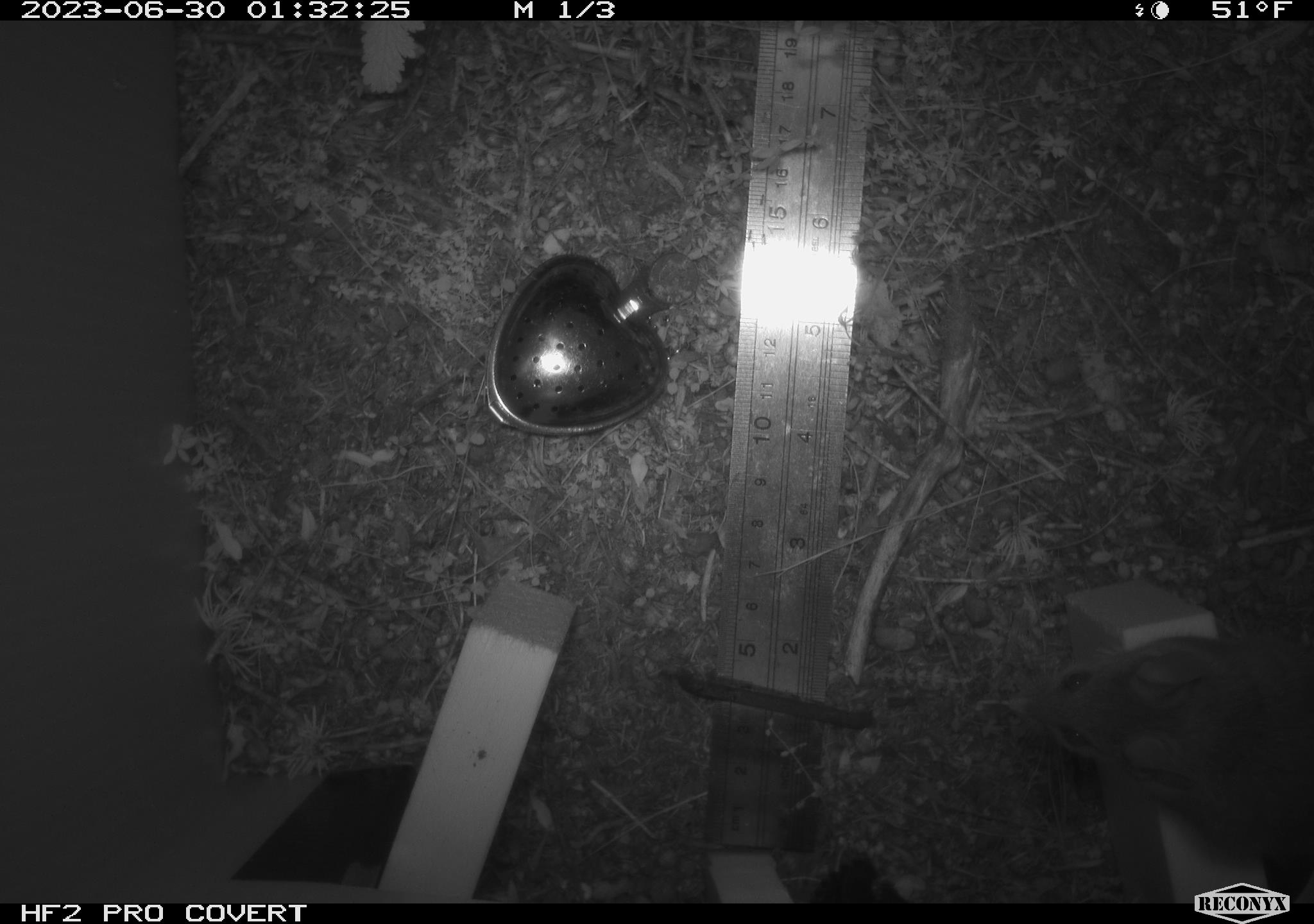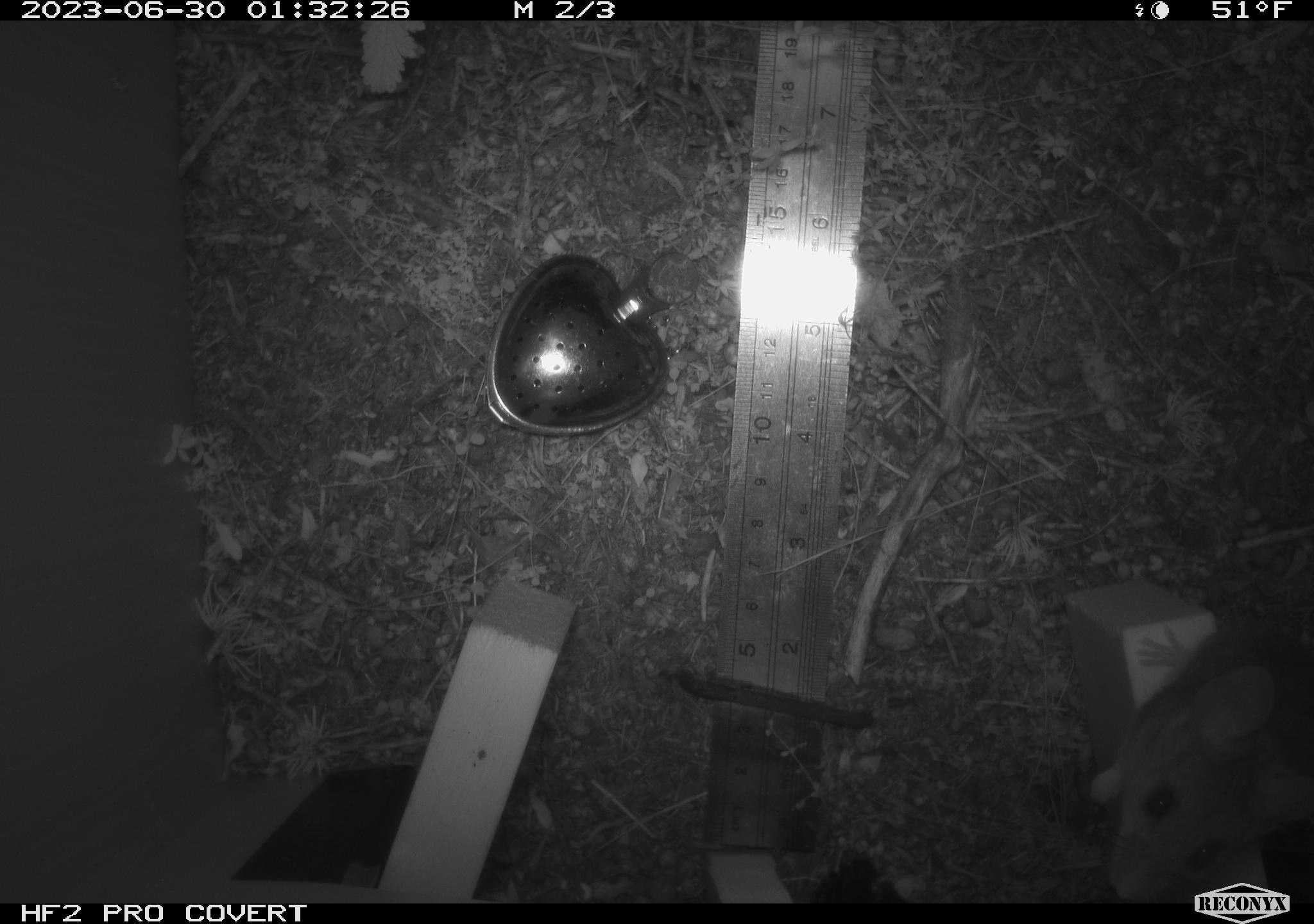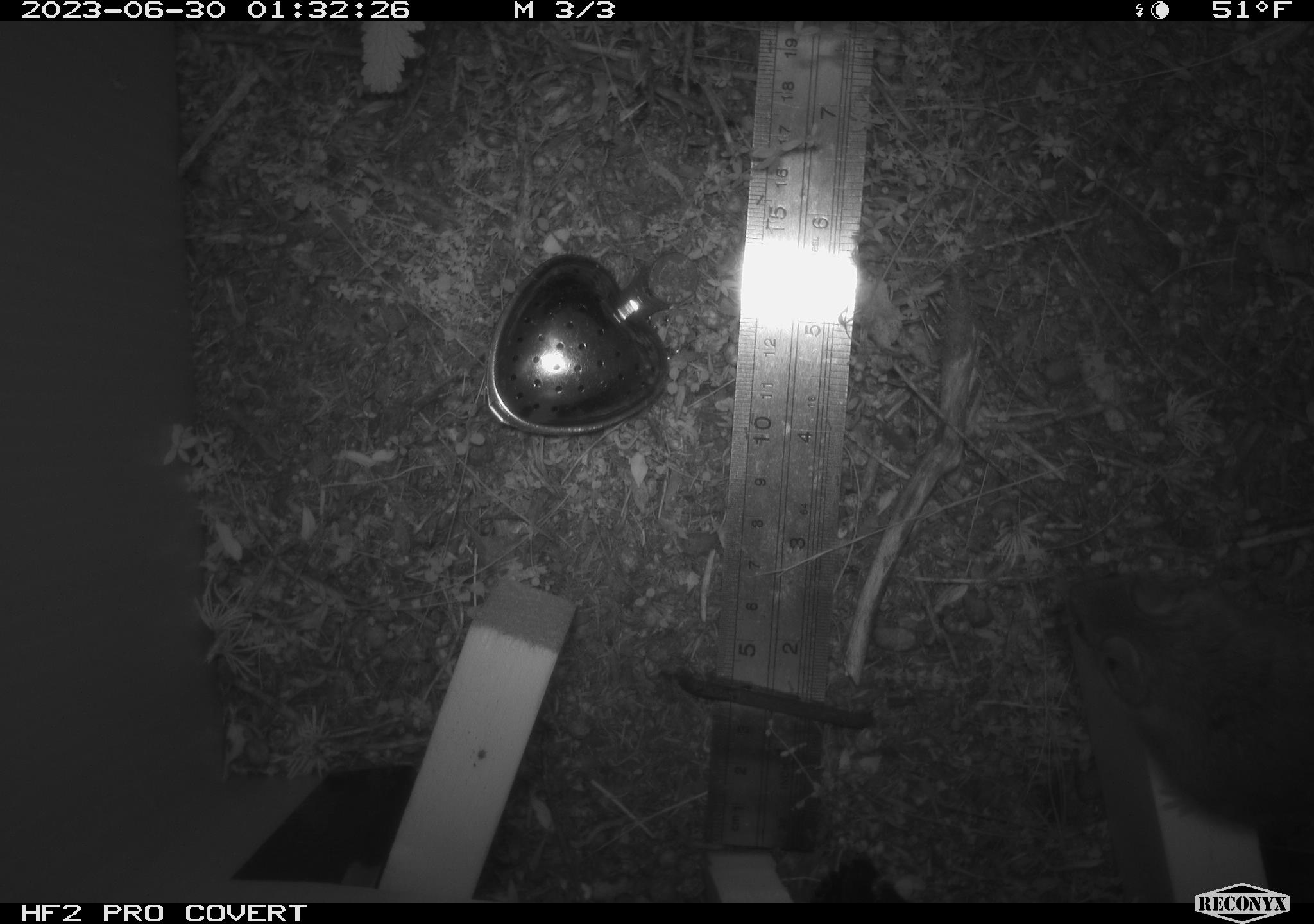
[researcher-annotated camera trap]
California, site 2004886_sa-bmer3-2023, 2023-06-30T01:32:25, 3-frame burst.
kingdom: Animalia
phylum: Chordata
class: Mammalia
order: Rodentia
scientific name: Rodentia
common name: mouse species